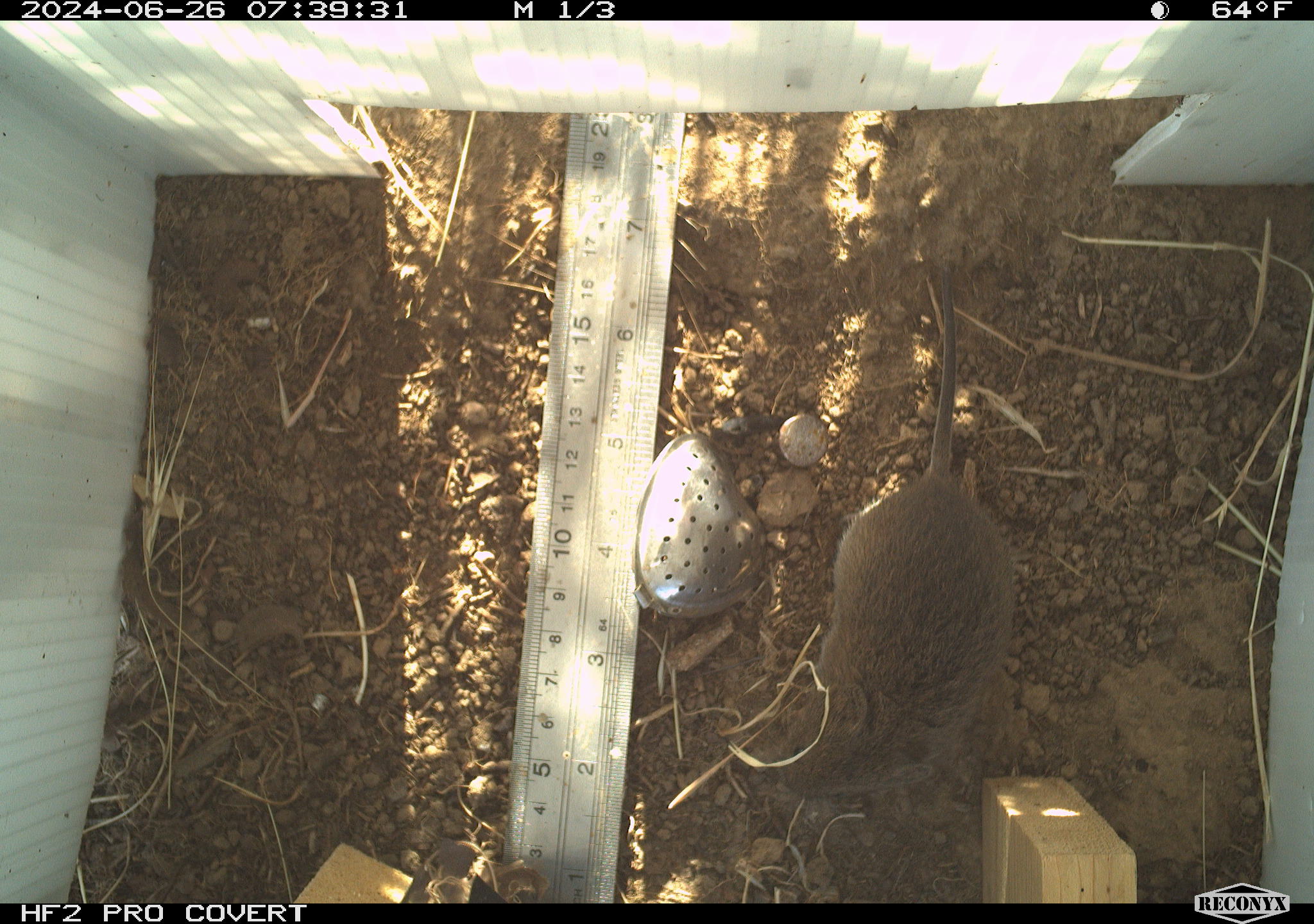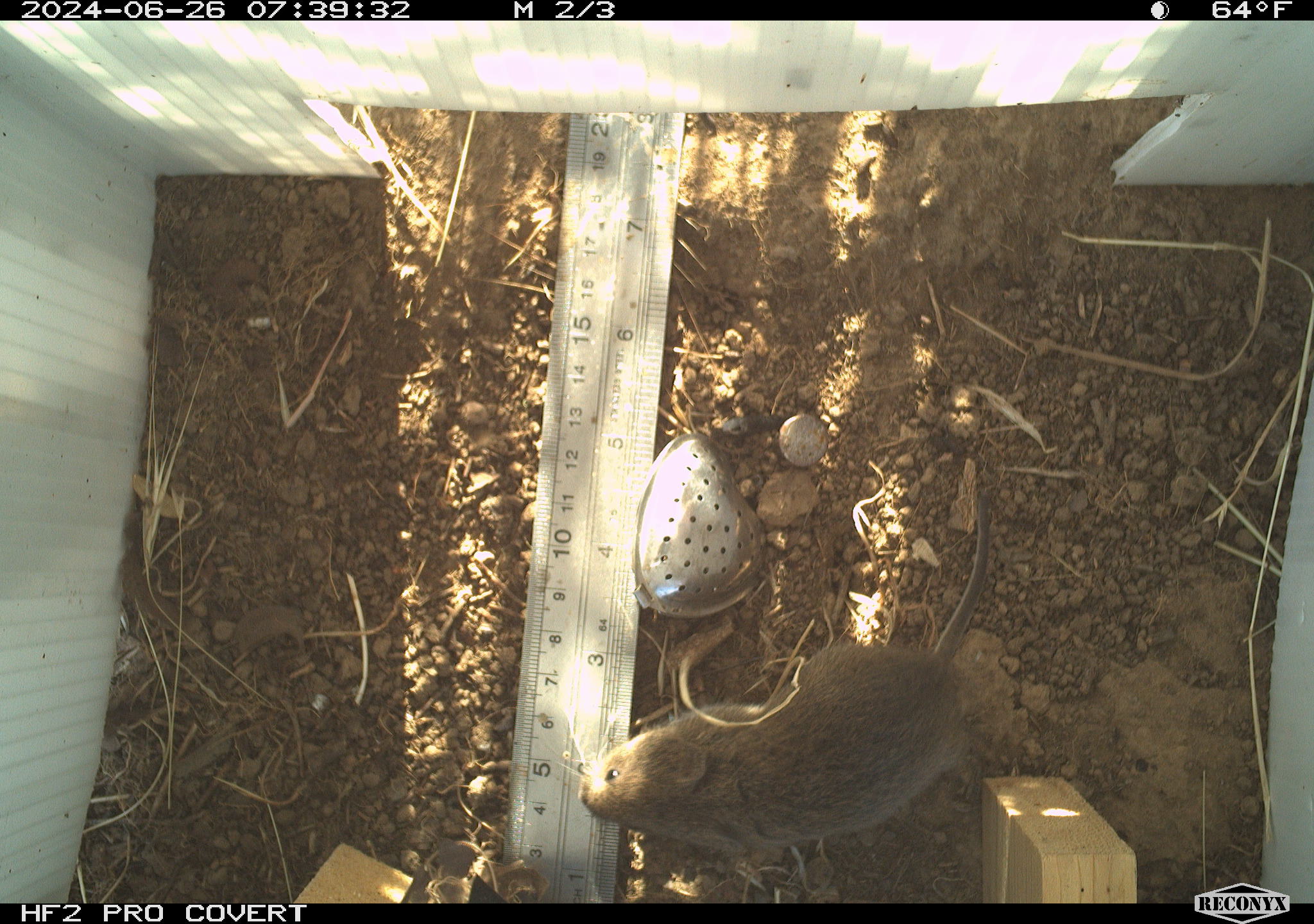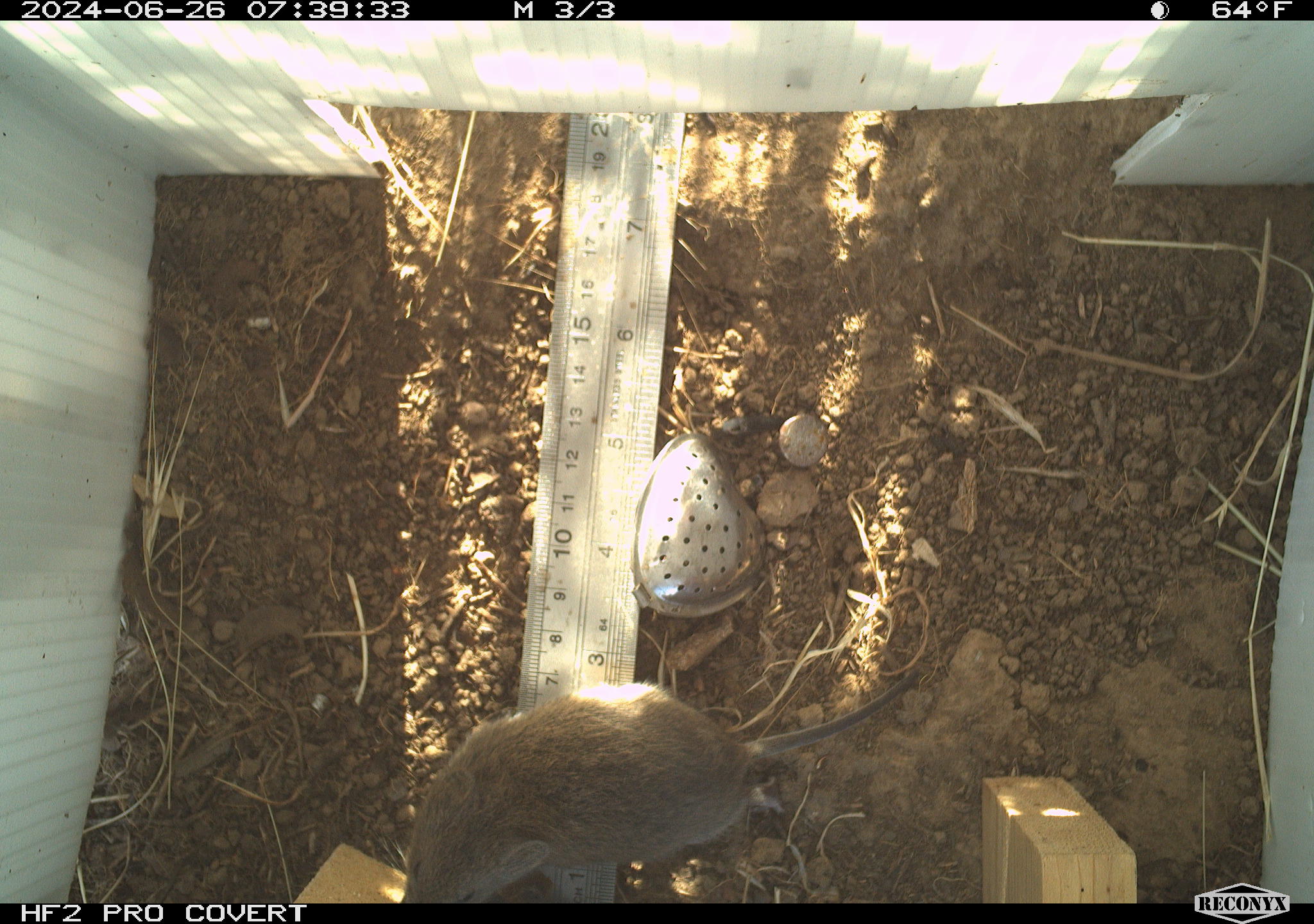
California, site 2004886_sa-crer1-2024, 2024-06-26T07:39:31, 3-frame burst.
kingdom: Animalia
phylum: Chordata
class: Mammalia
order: Rodentia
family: Cricetidae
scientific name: Arvicolinae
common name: voles, lemmings, and muskrats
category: arvicolinae subfamily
Arvicolinae subfamily (voles, lemmings, and muskrats) (Arvicolinae).